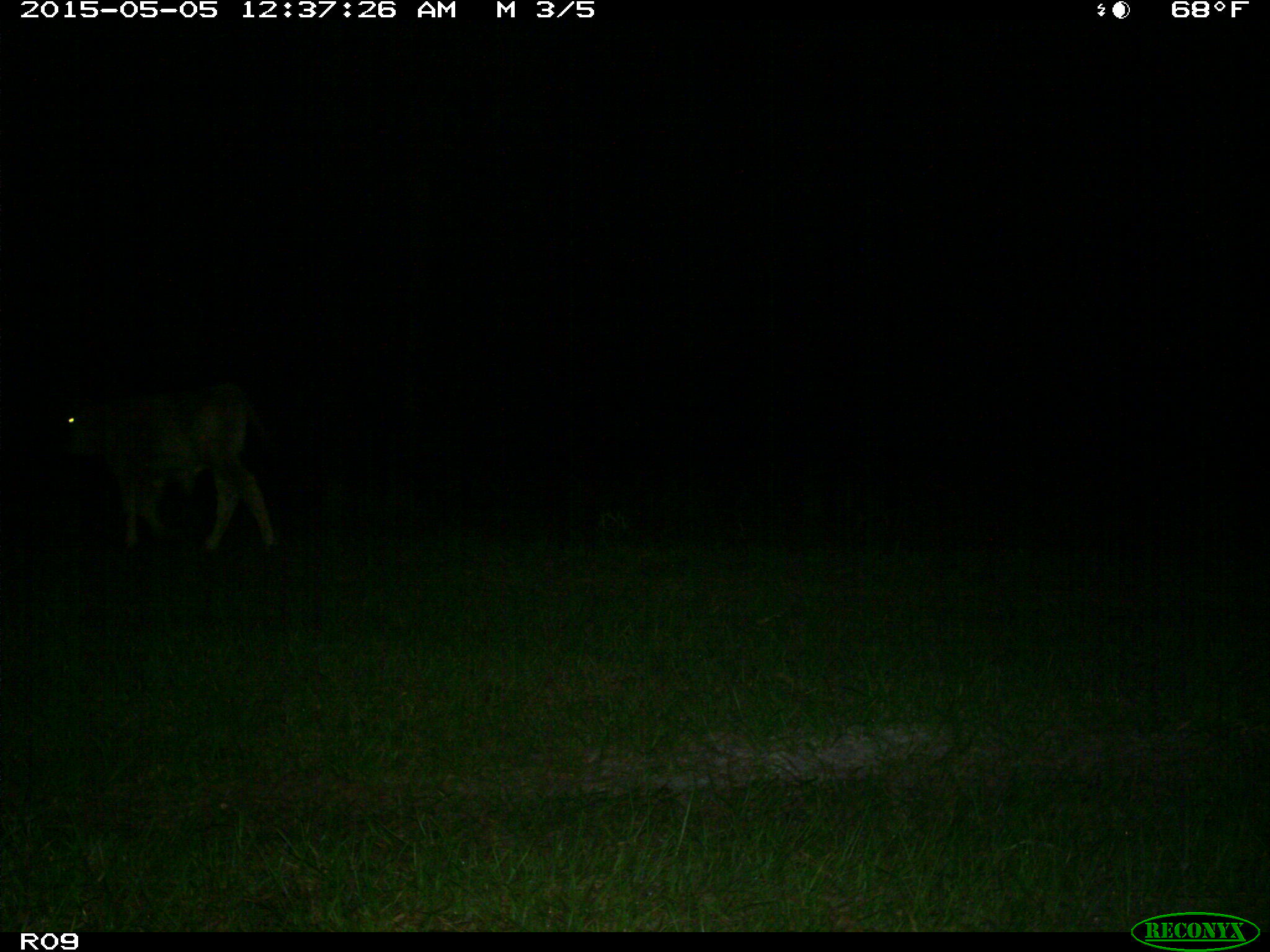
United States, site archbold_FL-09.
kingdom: Animalia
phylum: Chordata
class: Mammalia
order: Artiodactyla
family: Bovidae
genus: Bos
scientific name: Bos taurus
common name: domestic cow